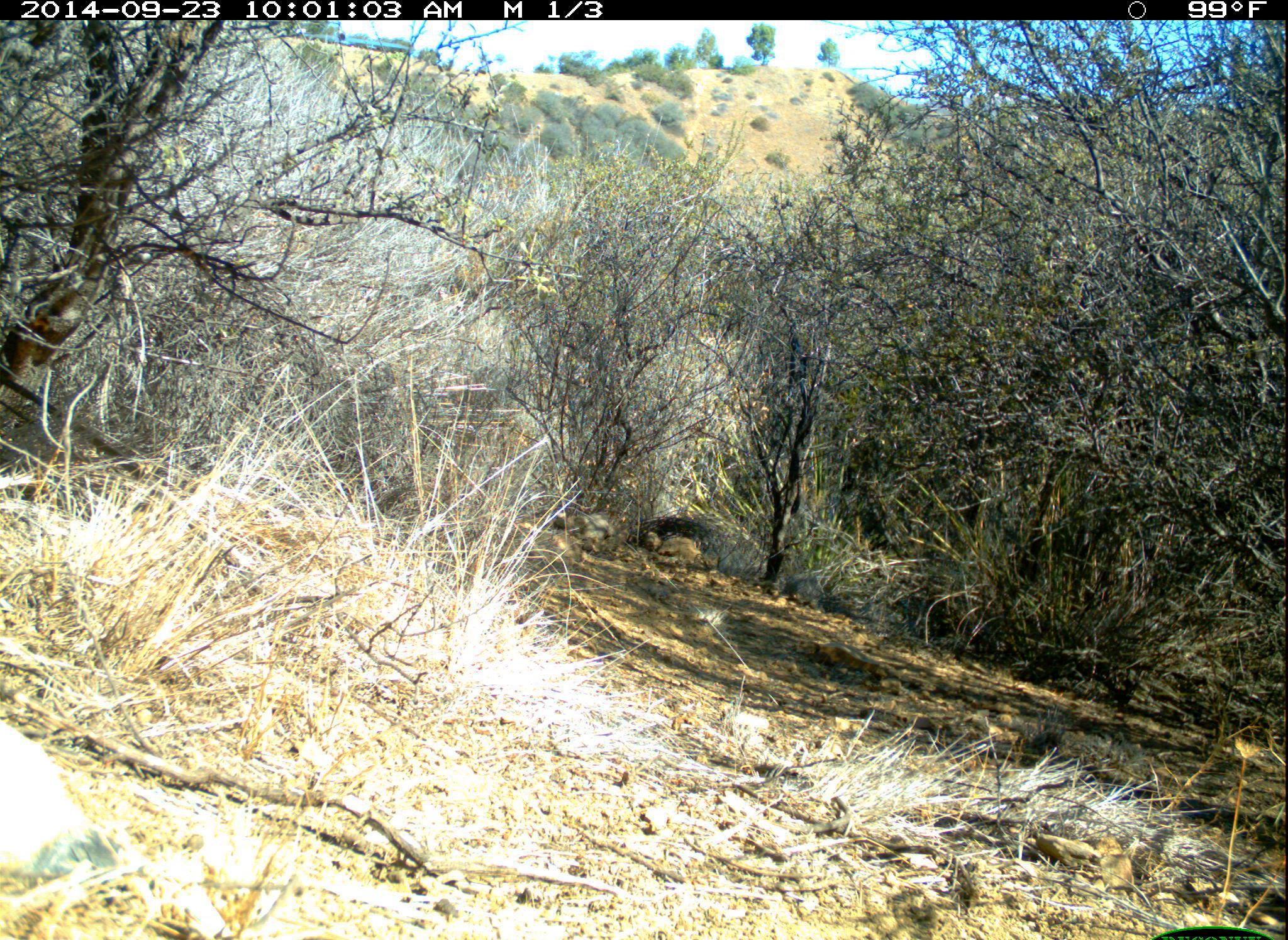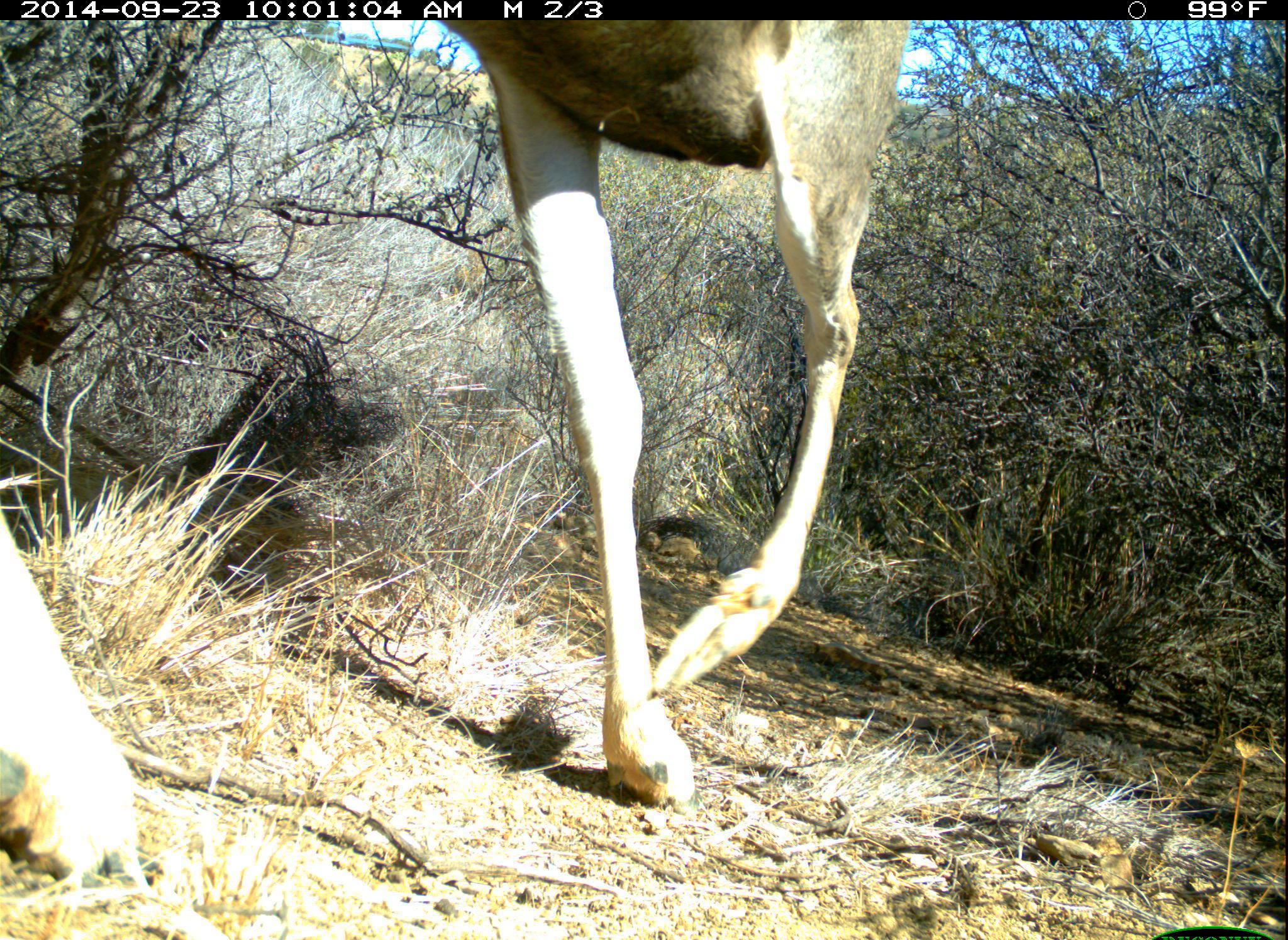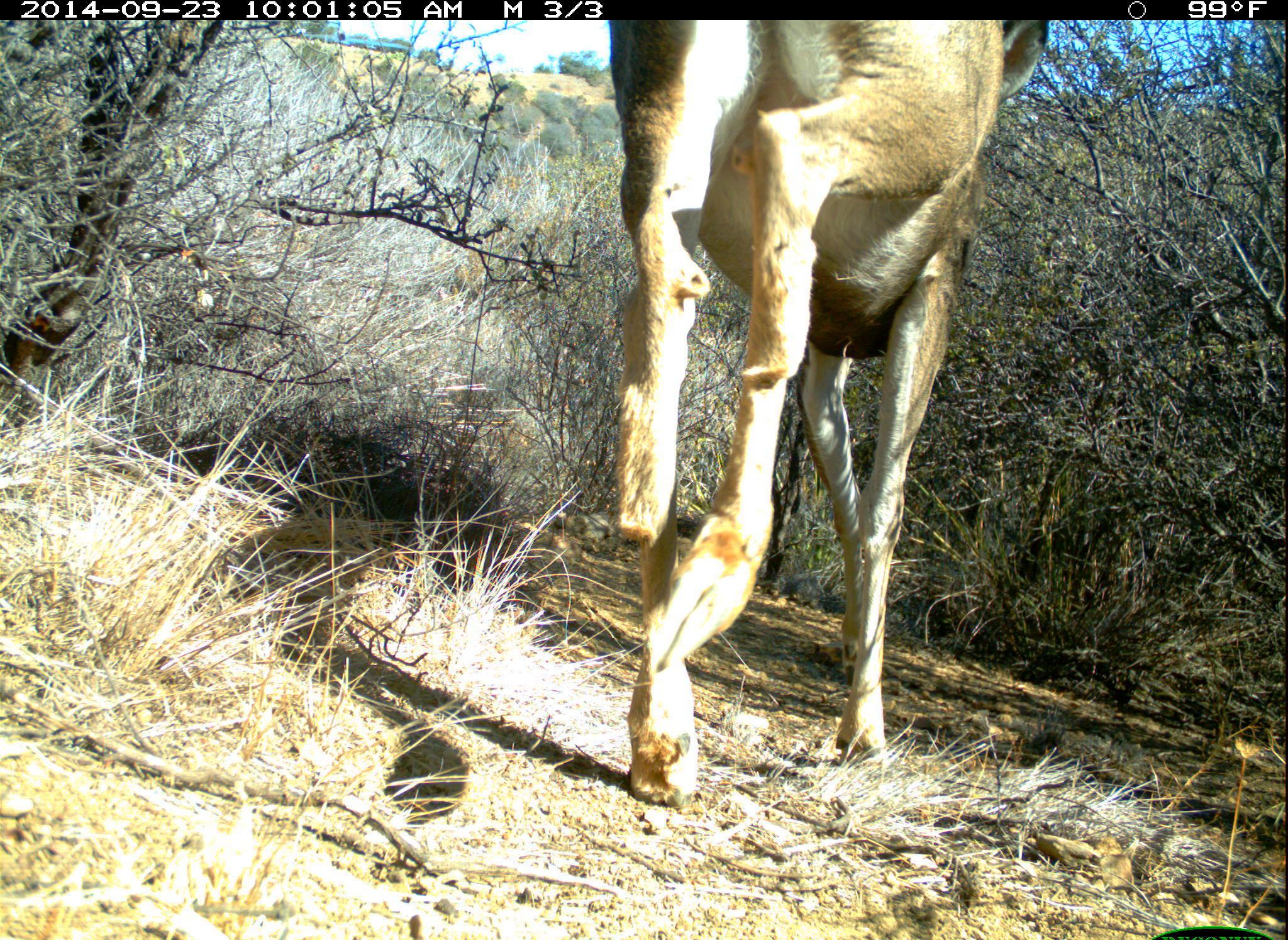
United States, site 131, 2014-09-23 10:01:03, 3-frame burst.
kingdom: Animalia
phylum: Chordata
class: Mammalia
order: Artiodactyla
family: Cervidae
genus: Odocoileus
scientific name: Odocoileus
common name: deer